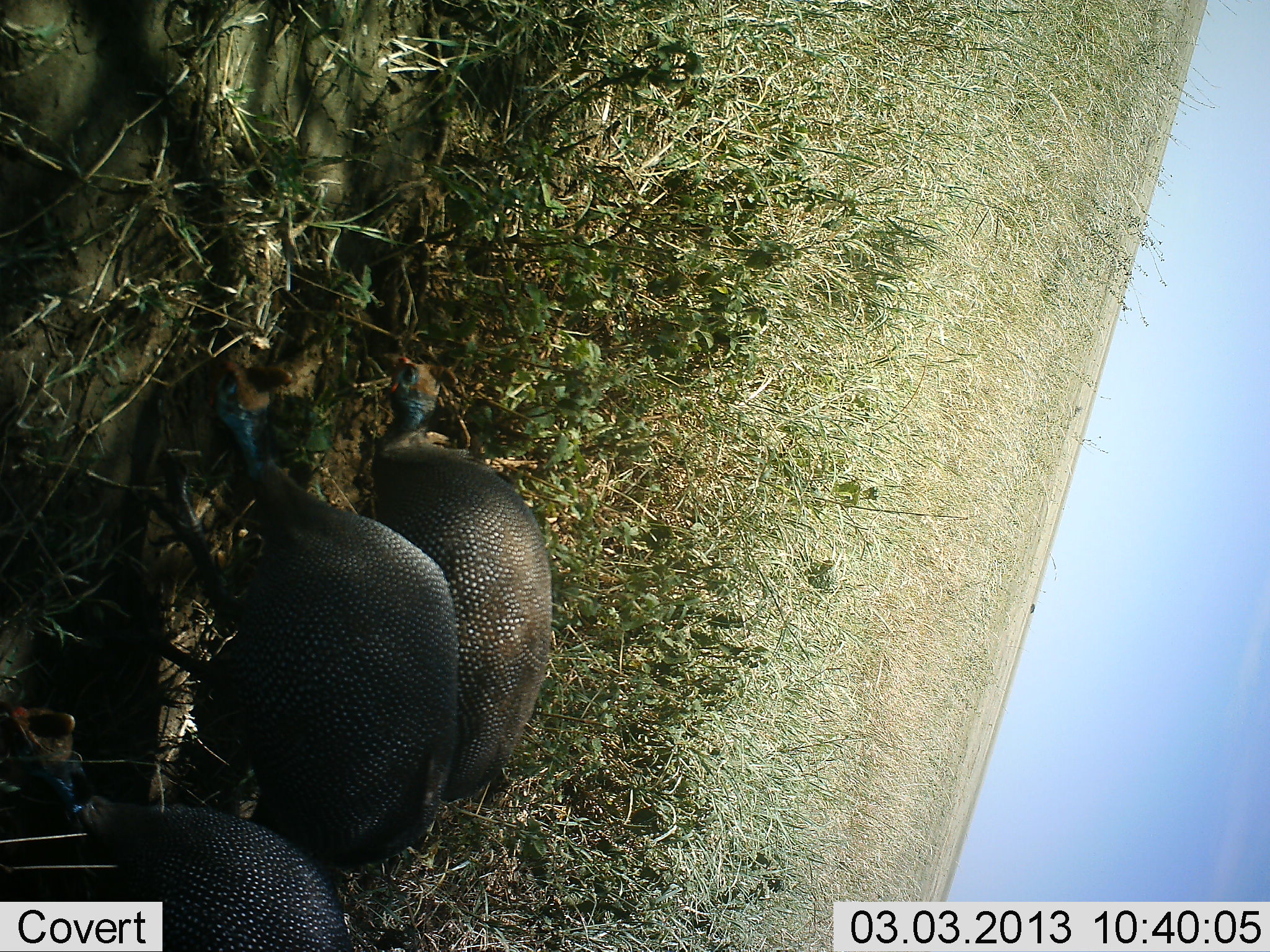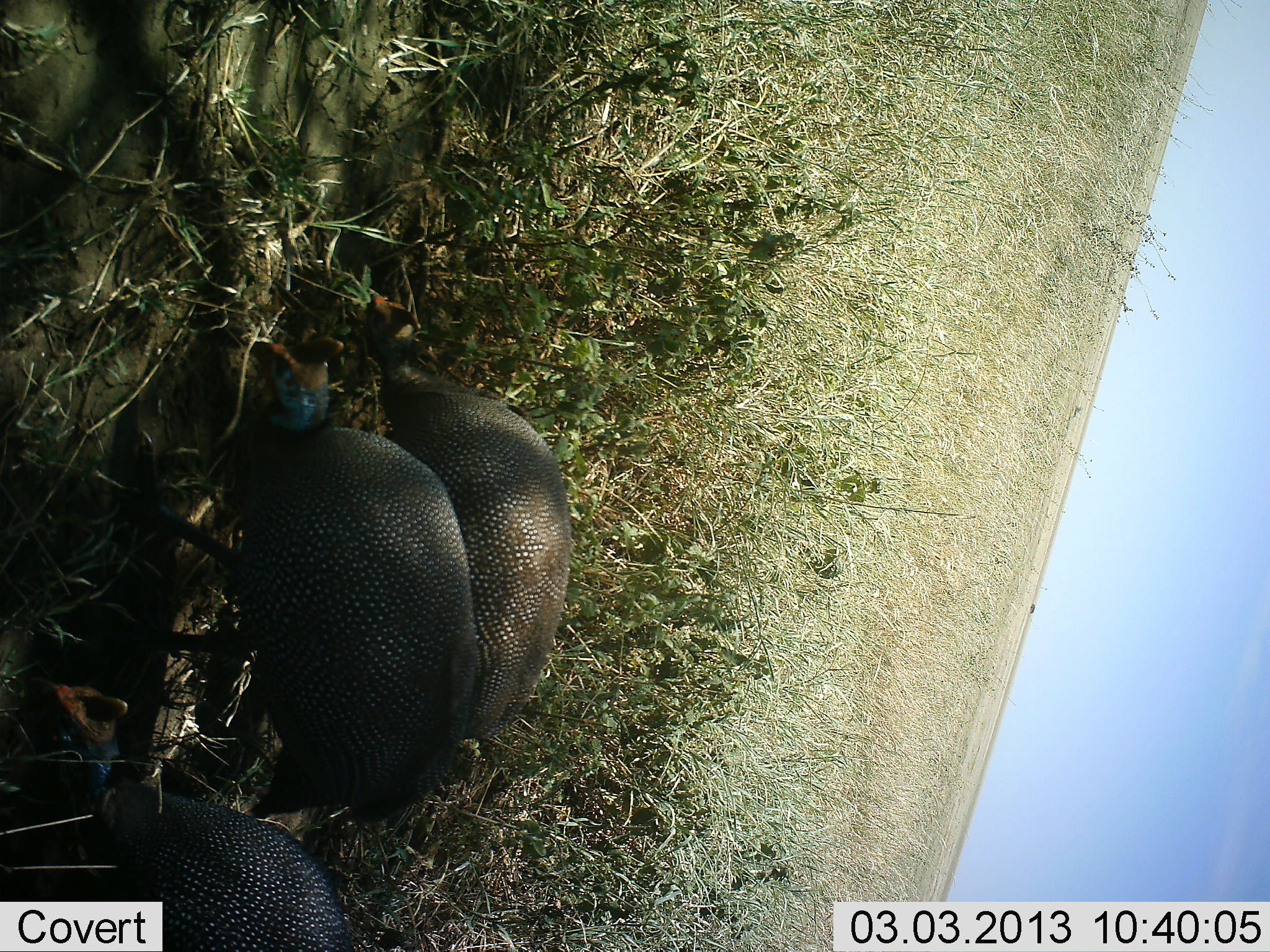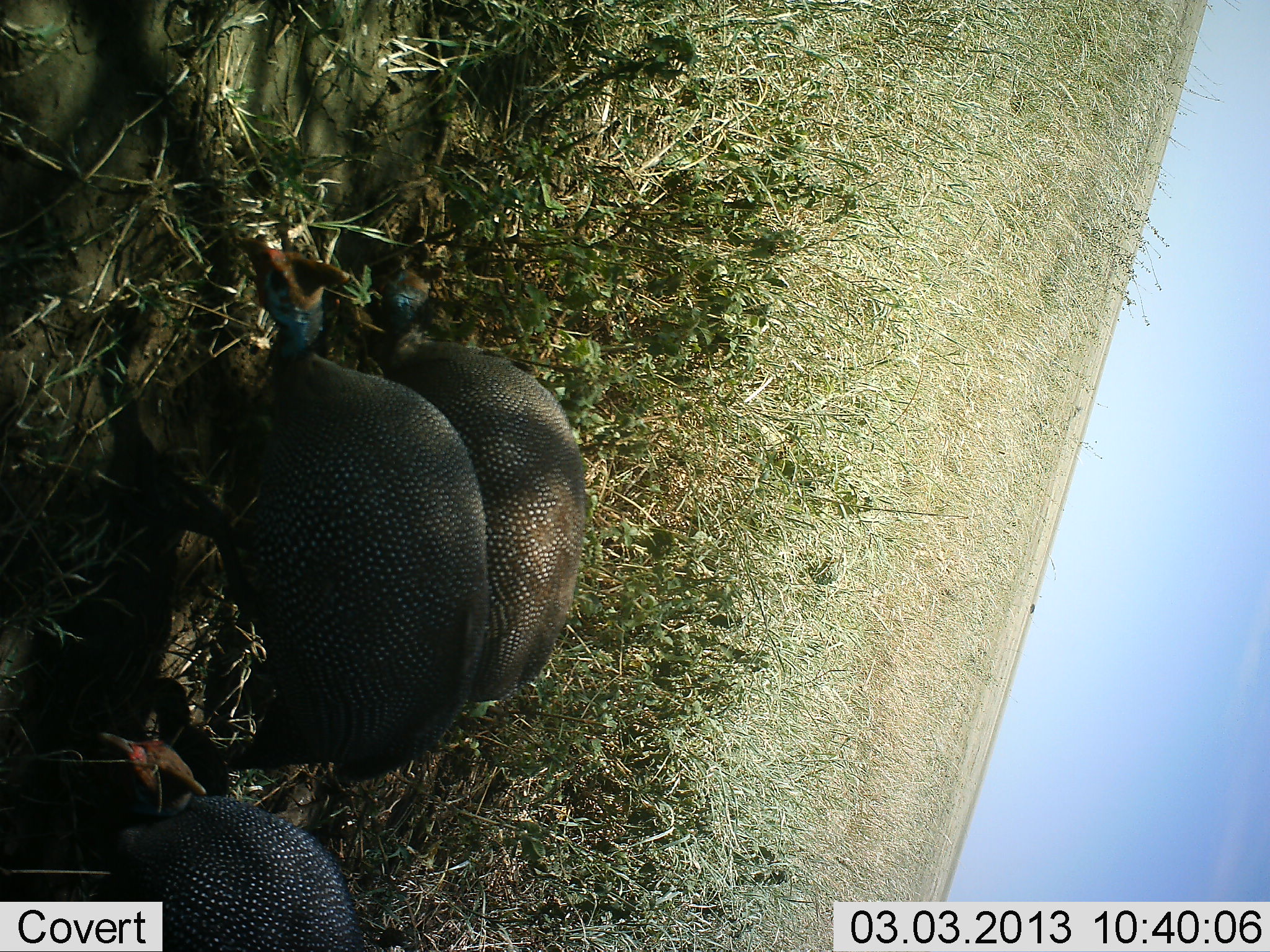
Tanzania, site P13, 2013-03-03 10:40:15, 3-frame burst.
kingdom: Animalia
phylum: Chordata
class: Aves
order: Galliformes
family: Numididae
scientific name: Numididae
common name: guinea fowl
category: guineafowl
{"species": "guineafowl (guinea fowl) (Numididae)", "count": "3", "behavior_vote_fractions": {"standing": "17%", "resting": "4%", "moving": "13%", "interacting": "0%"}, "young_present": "0%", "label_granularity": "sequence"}